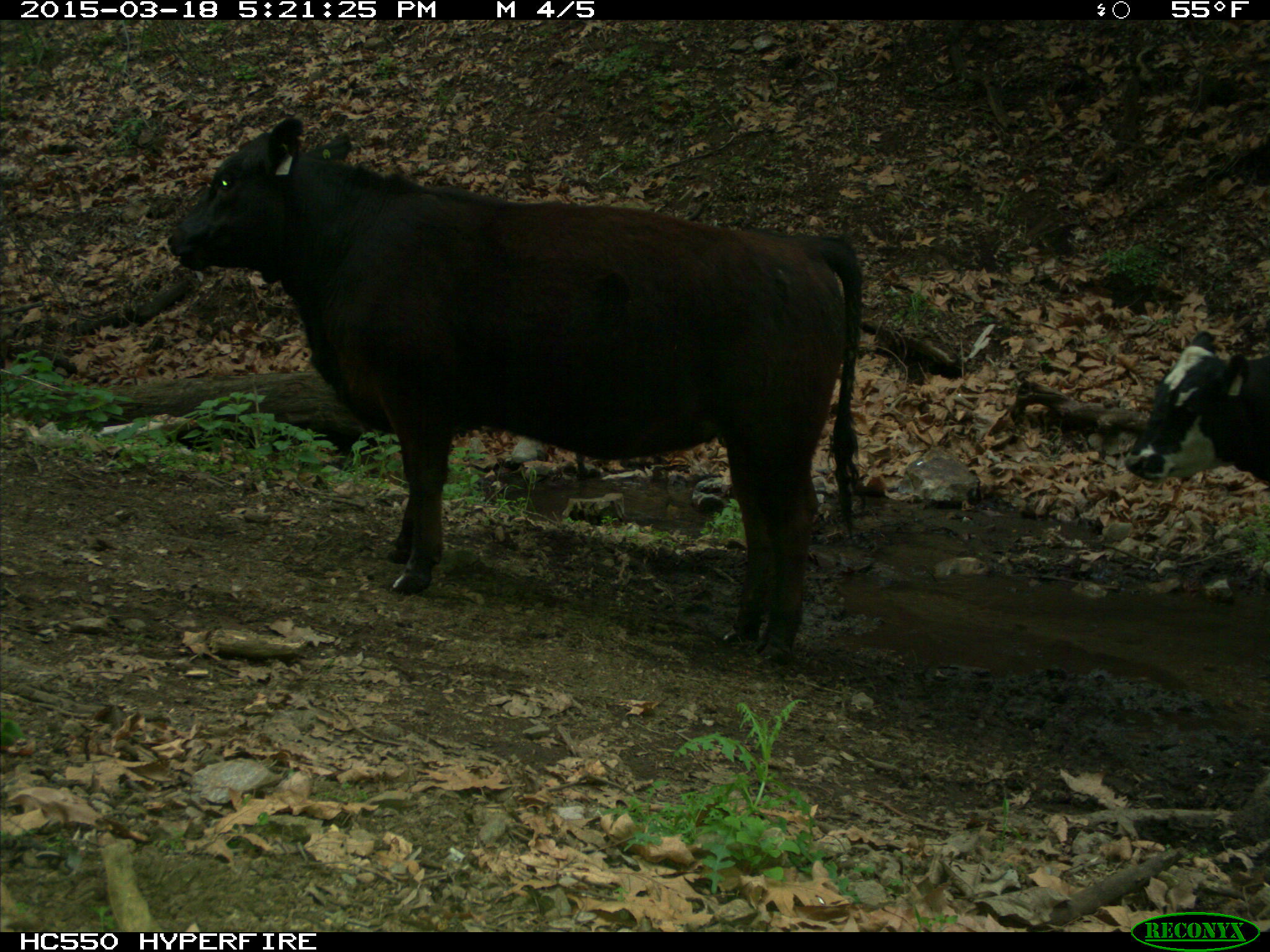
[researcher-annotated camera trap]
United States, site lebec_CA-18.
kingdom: Animalia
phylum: Chordata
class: Mammalia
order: Artiodactyla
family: Bovidae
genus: Bos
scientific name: Bos taurus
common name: domestic cow